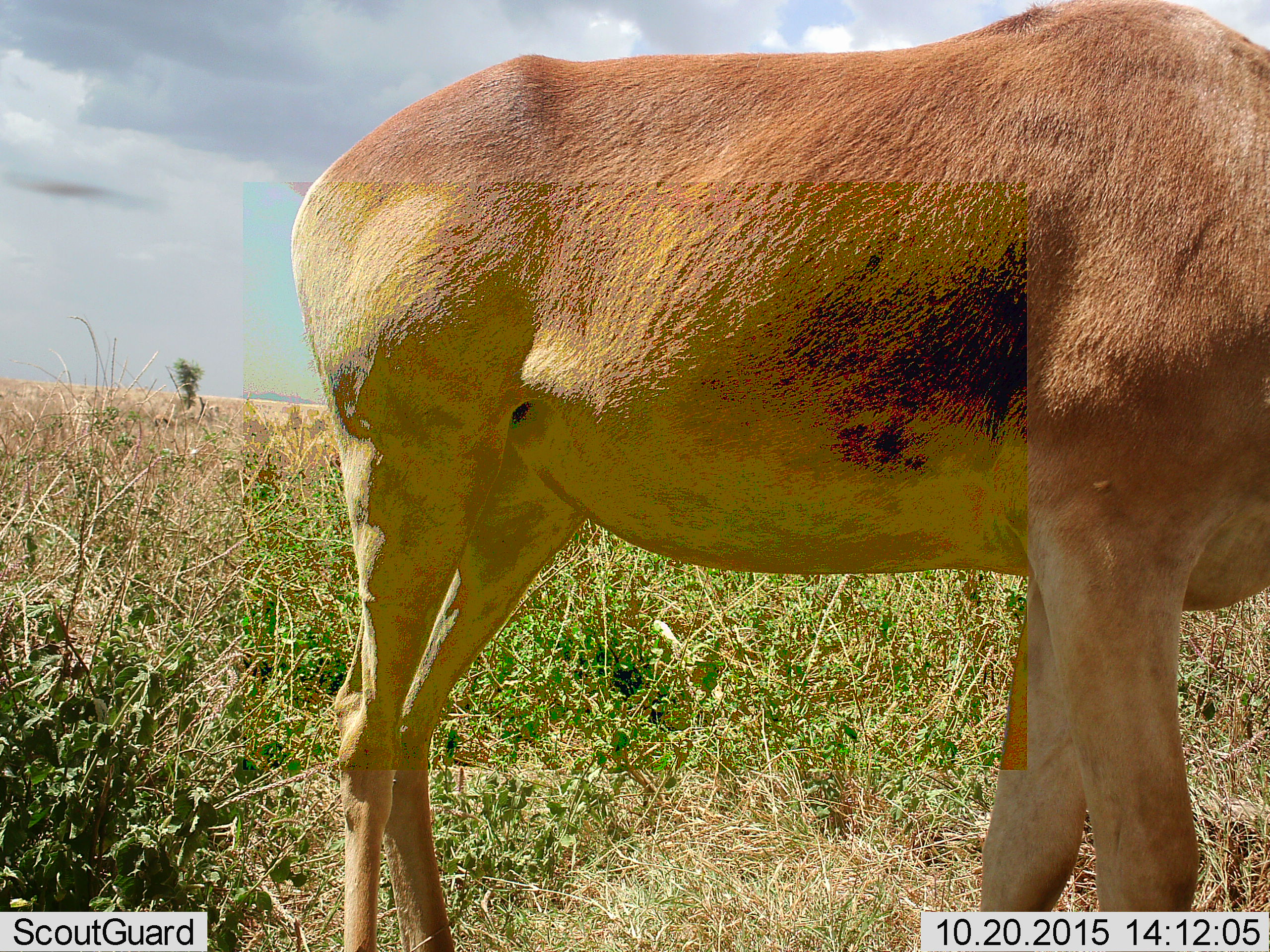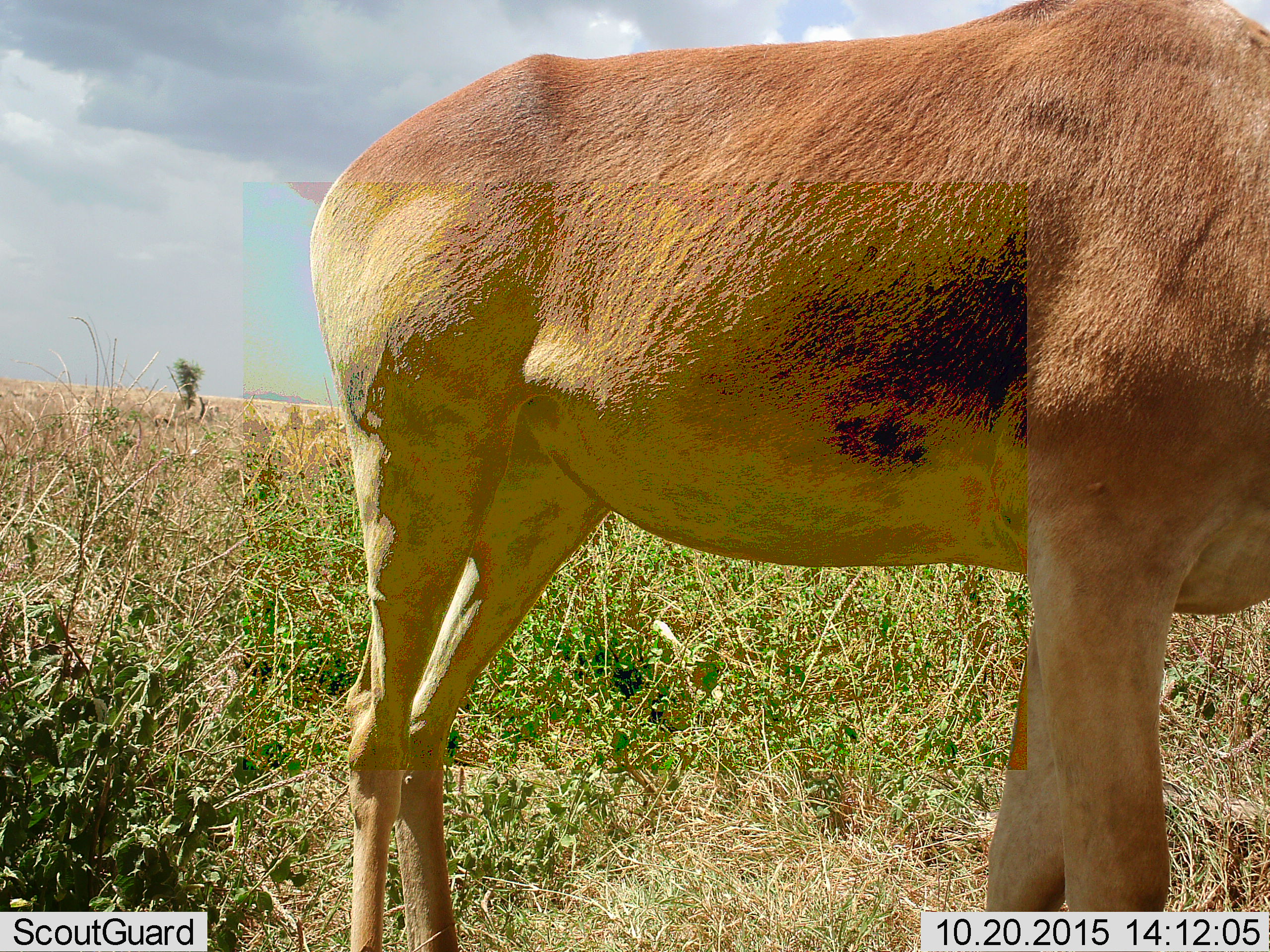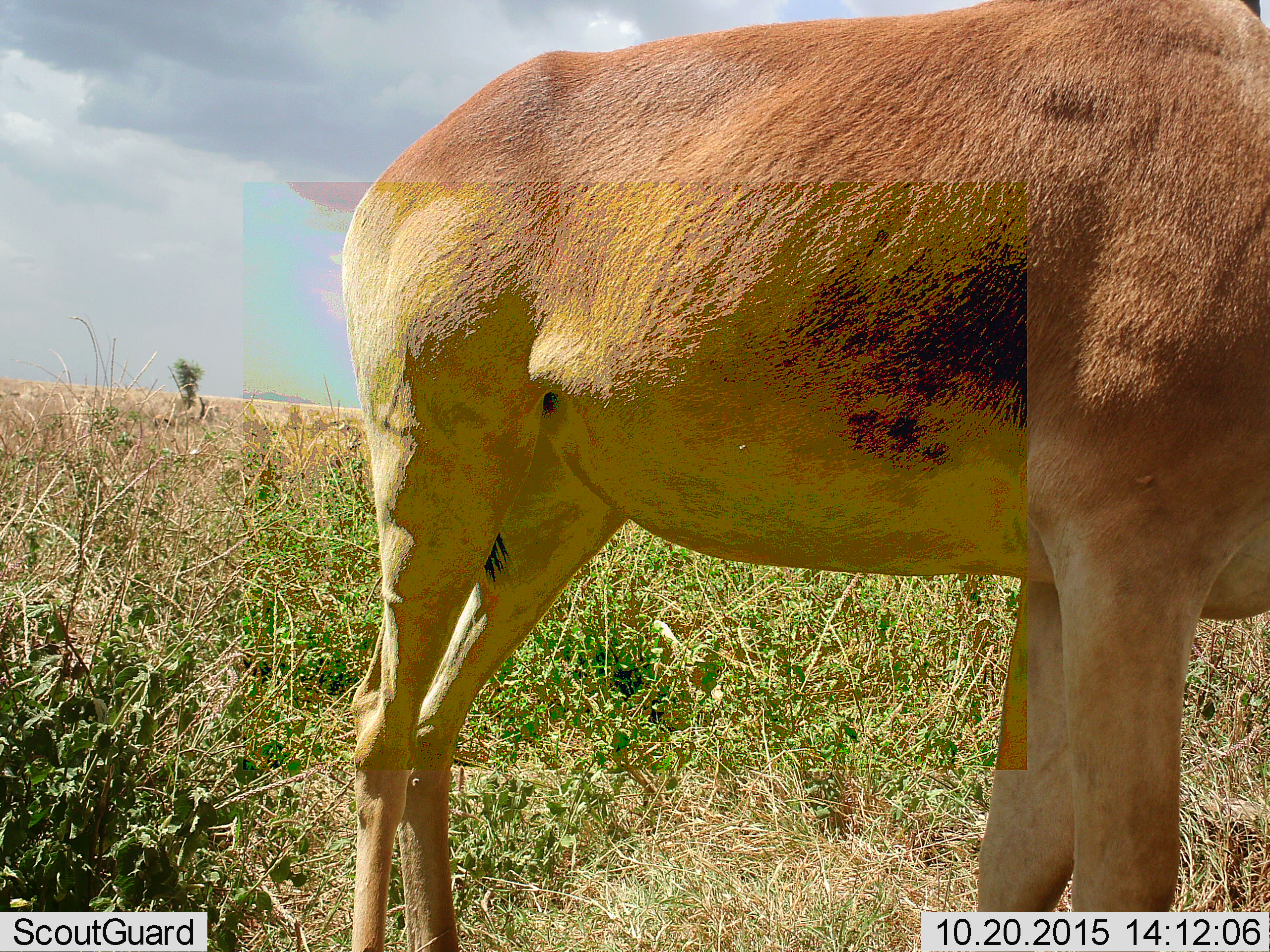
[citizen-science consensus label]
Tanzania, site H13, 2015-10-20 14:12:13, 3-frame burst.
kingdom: Animalia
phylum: Chordata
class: Mammalia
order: Artiodactyla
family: Bovidae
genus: Alcelaphus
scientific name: Alcelaphus buselaphus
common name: hartebeest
Hartebeest (Alcelaphus buselaphus), count 1. Behavior (volunteer vote fractions): standing 88%, resting 0%, moving 12%, interacting 0%. Young present (vote fraction): 0%. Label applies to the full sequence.